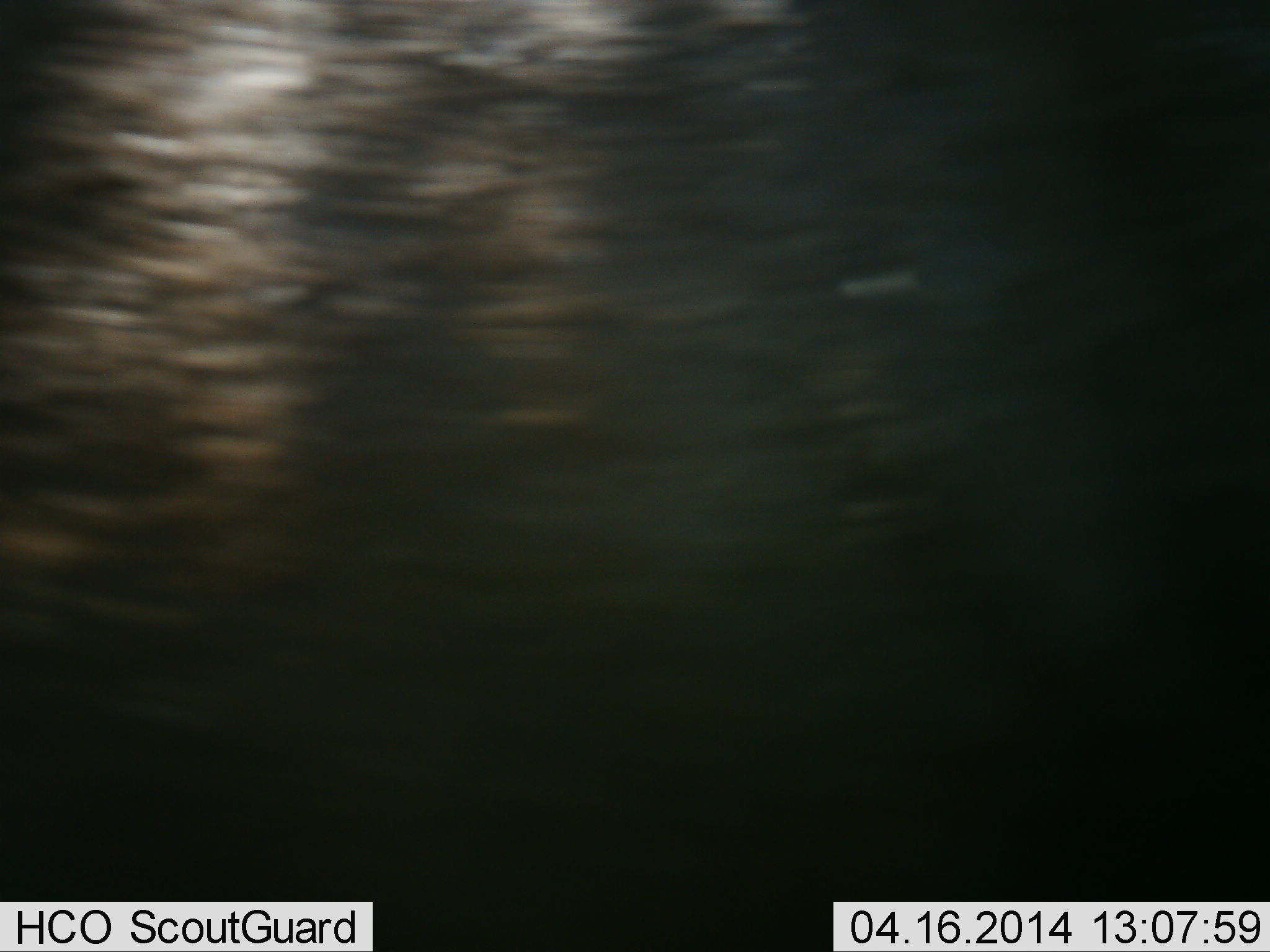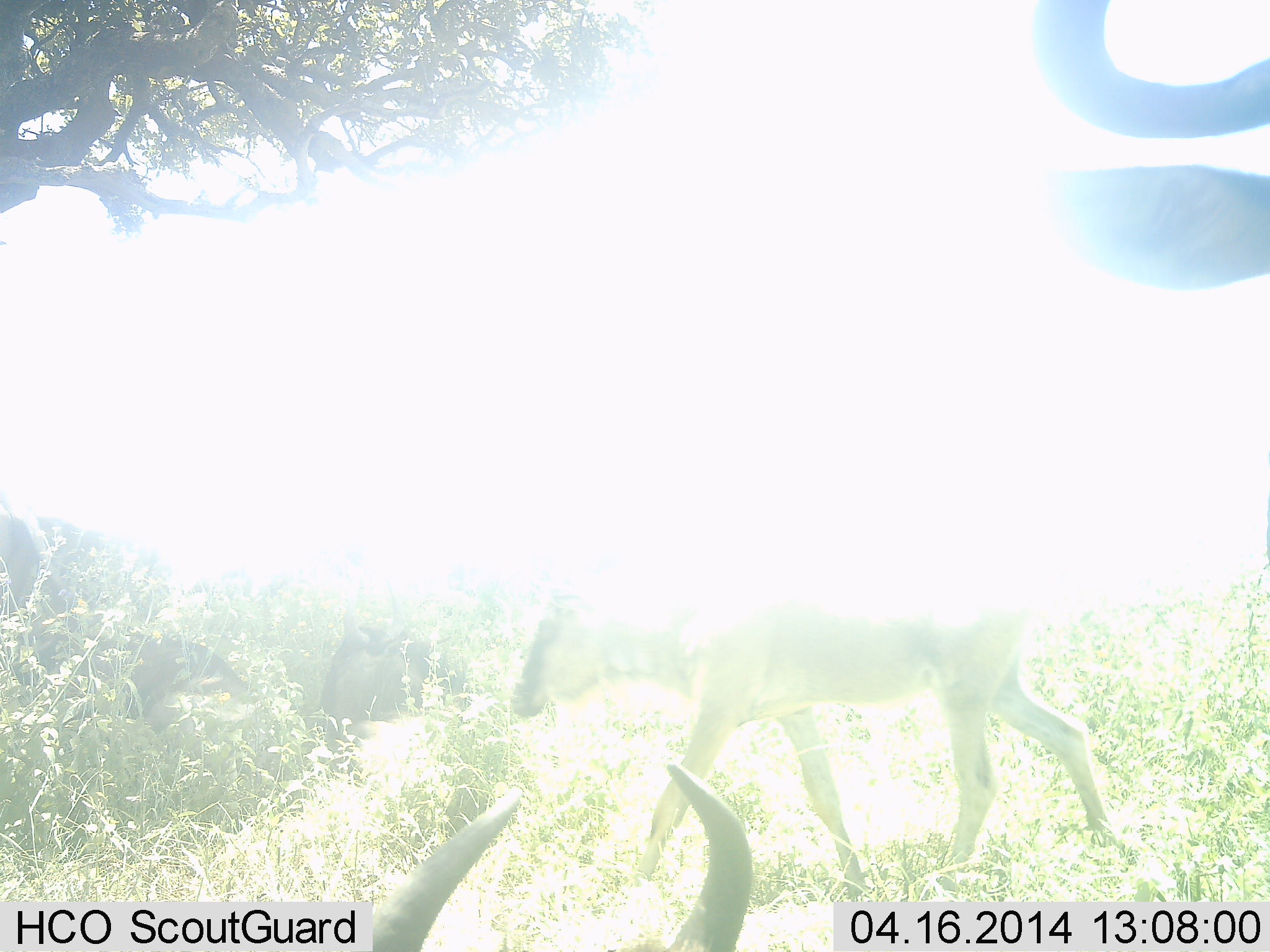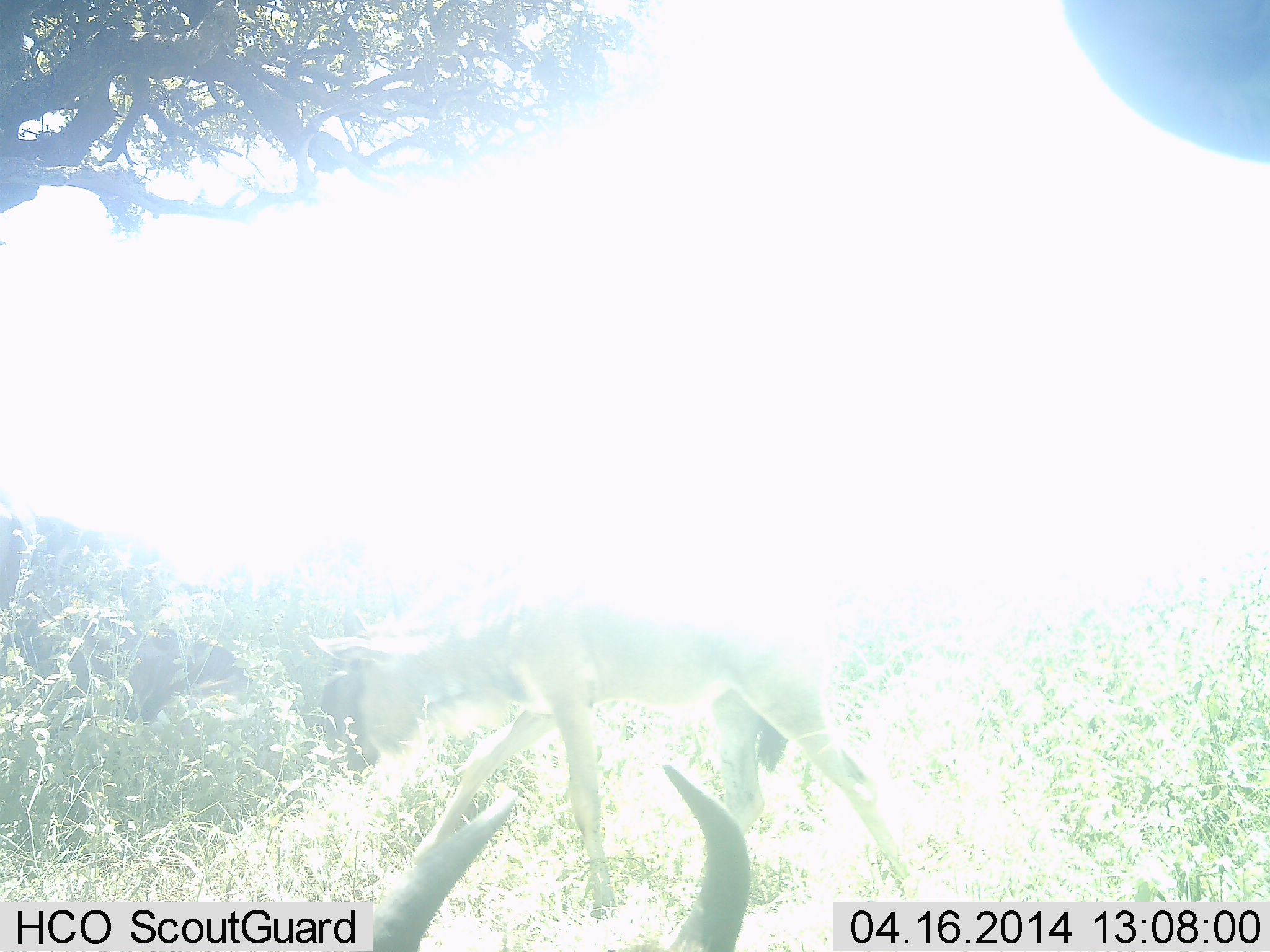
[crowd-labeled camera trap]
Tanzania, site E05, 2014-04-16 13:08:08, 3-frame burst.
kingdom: Animalia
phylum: Chordata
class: Mammalia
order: Artiodactyla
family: Bovidae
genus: Connochaetes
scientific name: Connochaetes taurinus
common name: blue wildebeest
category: wildebeest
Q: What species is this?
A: Wildebeest (blue wildebeest) (Connochaetes taurinus).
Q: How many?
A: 2.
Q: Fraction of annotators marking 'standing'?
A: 20%.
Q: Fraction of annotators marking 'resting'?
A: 20%.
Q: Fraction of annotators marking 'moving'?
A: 80%.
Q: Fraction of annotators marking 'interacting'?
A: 10%.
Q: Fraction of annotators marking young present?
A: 40%.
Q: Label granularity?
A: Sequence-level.